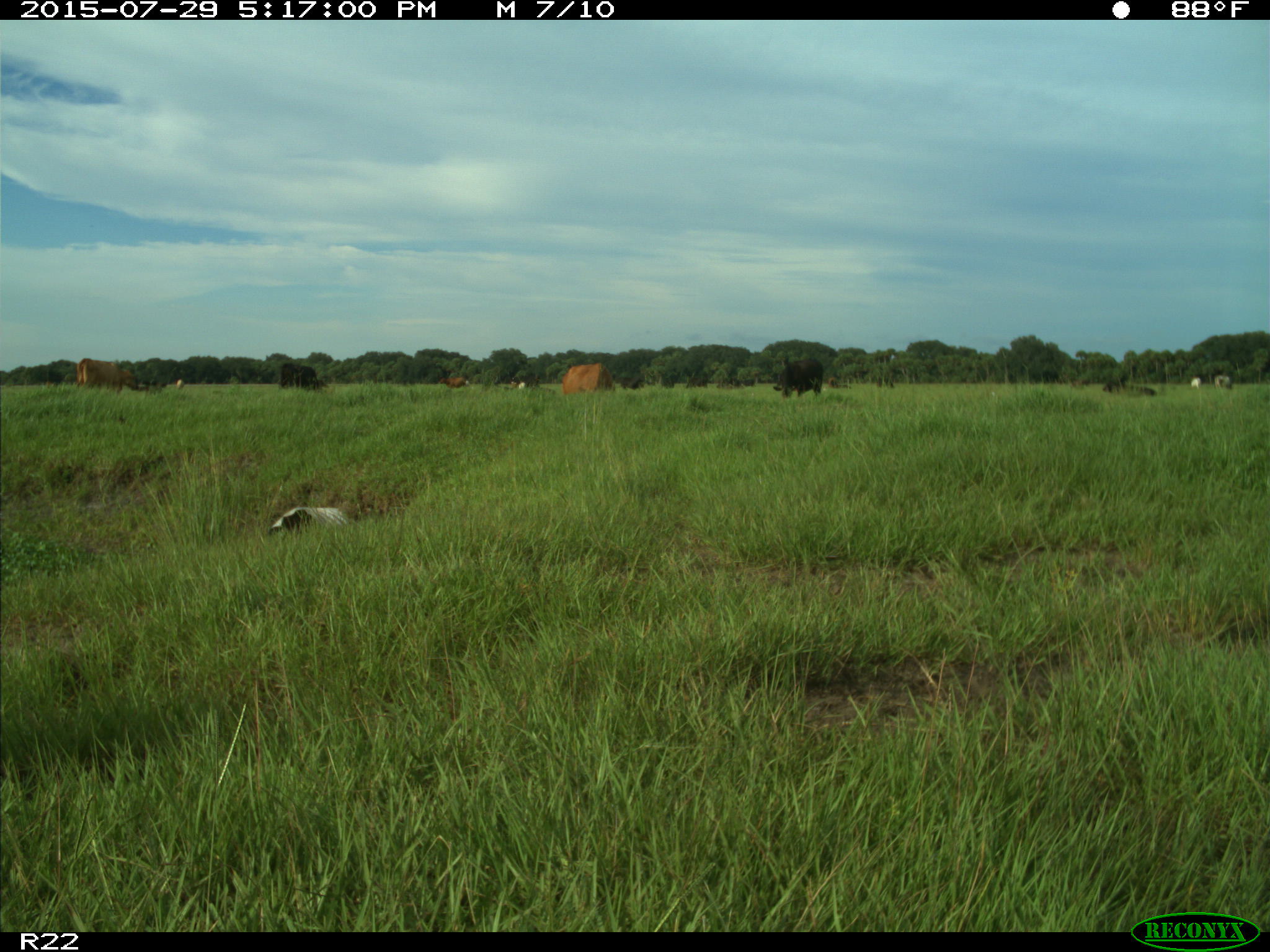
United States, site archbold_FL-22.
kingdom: Animalia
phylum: Chordata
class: Mammalia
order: Artiodactyla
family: Bovidae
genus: Bos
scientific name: Bos taurus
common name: domestic cow